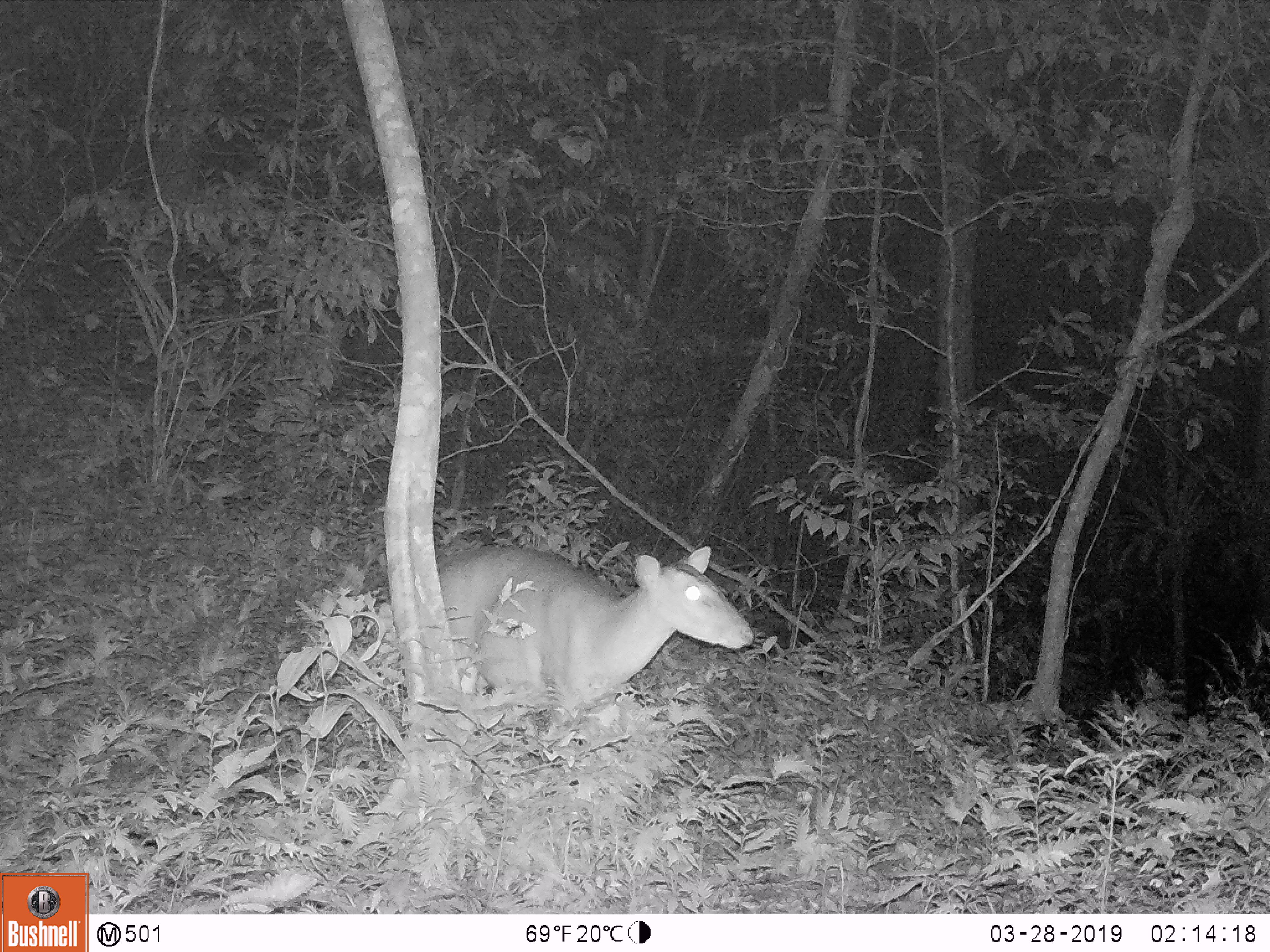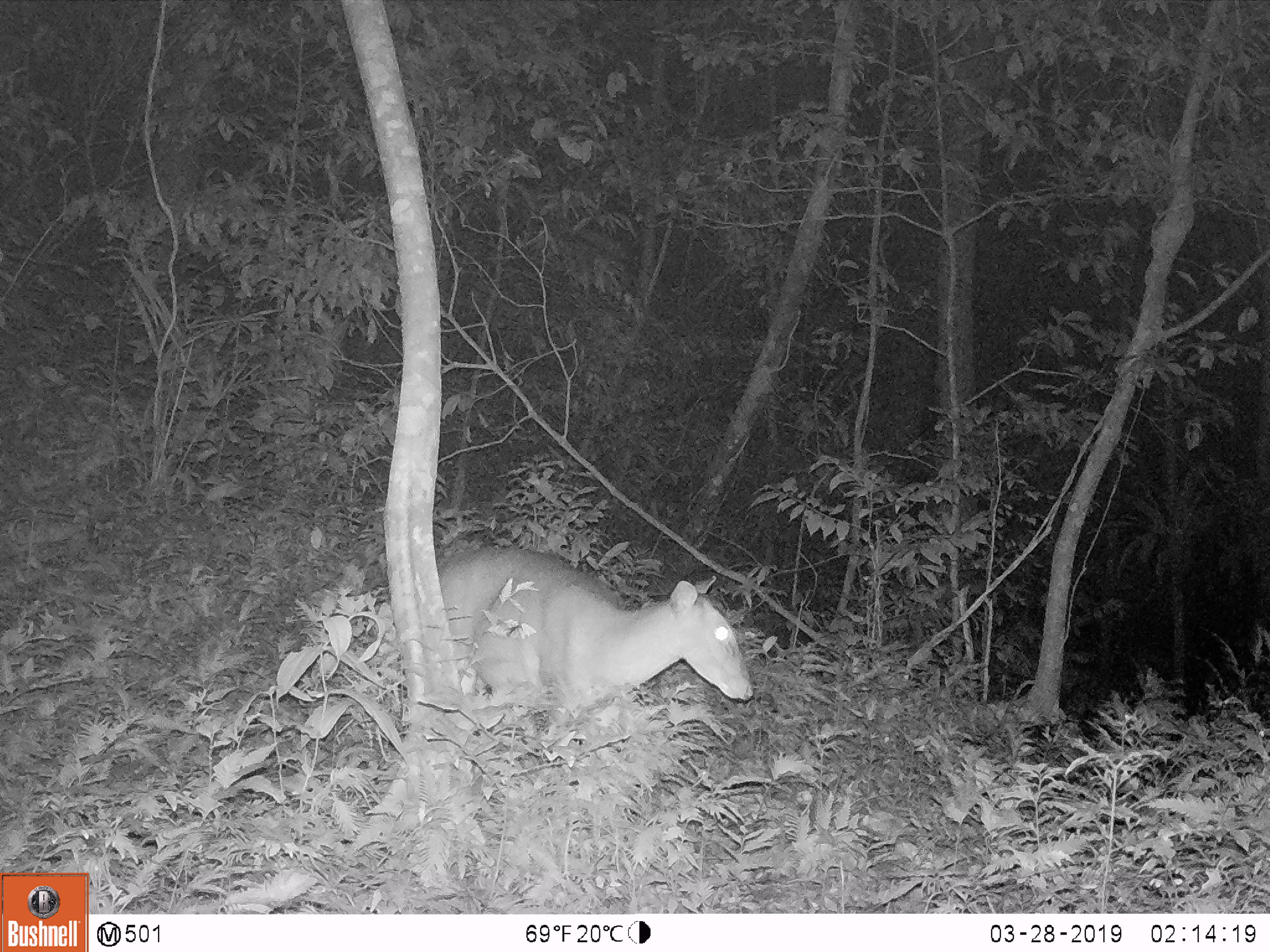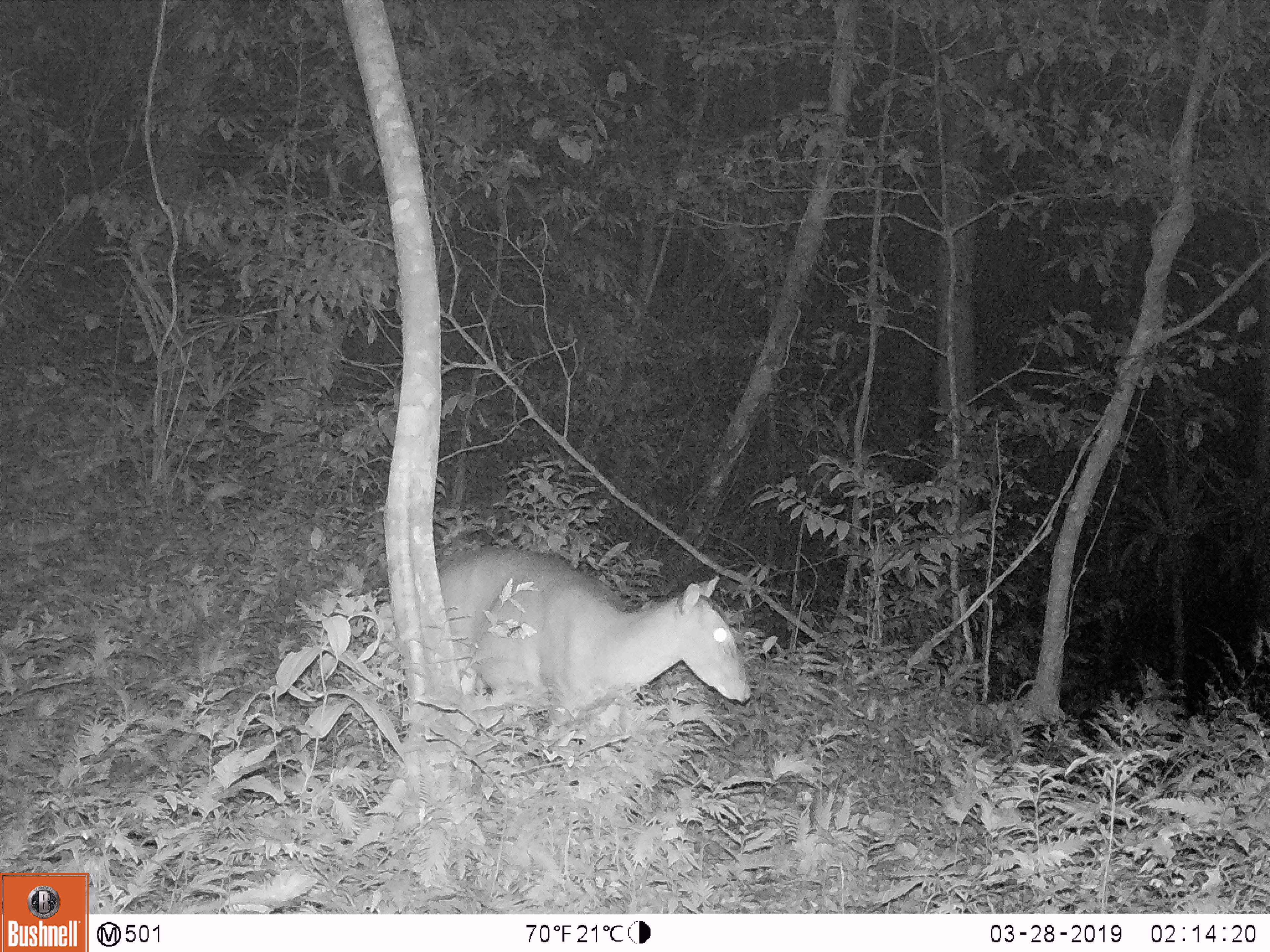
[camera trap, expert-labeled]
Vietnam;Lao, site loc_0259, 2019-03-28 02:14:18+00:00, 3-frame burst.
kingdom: Animalia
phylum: Chordata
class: Mammalia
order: Artiodactyla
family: Cervidae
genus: Muntiacus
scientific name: Muntiacus vuquangensis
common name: large-antlered muntjac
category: large antlered muntjac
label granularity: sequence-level